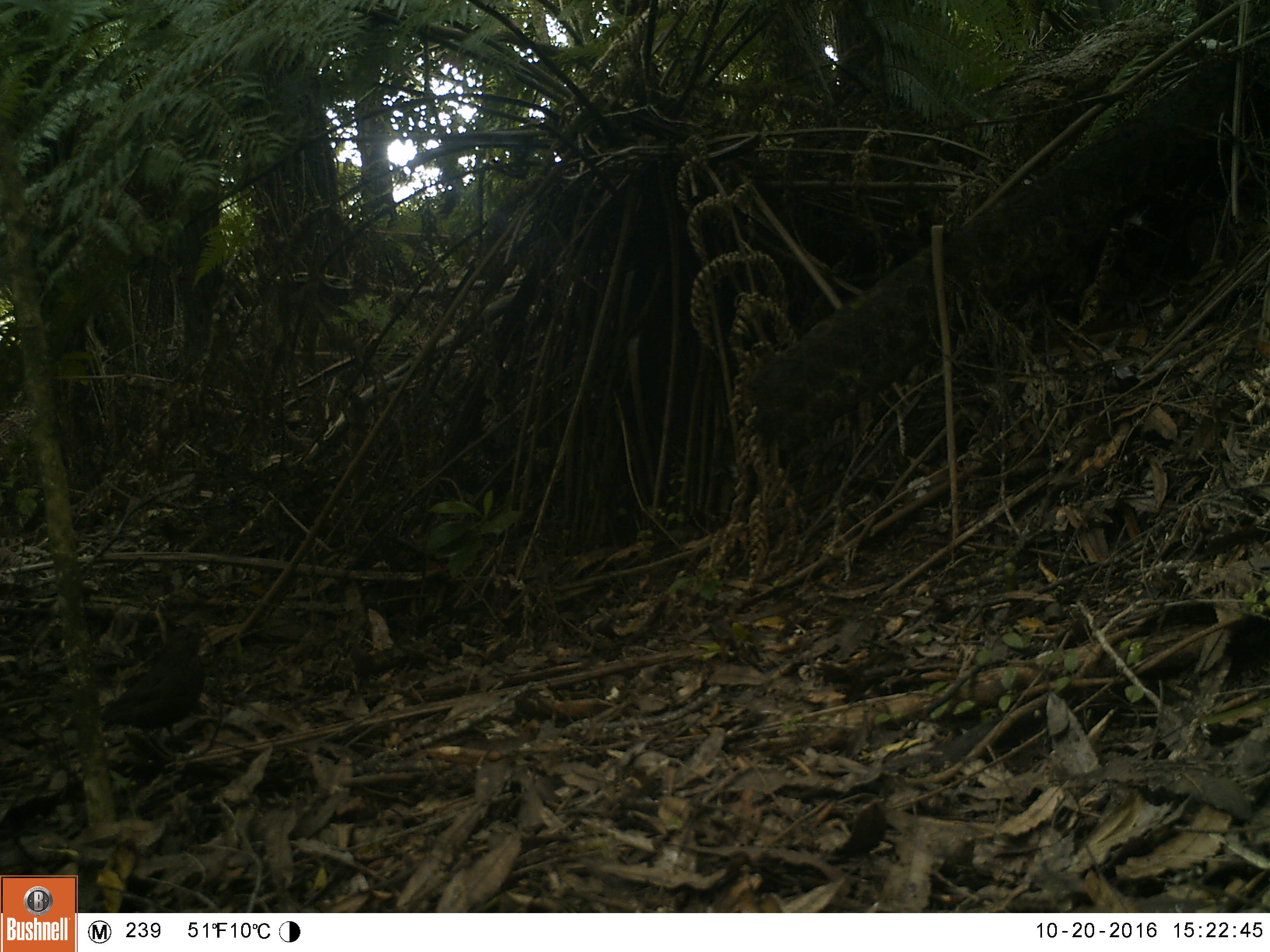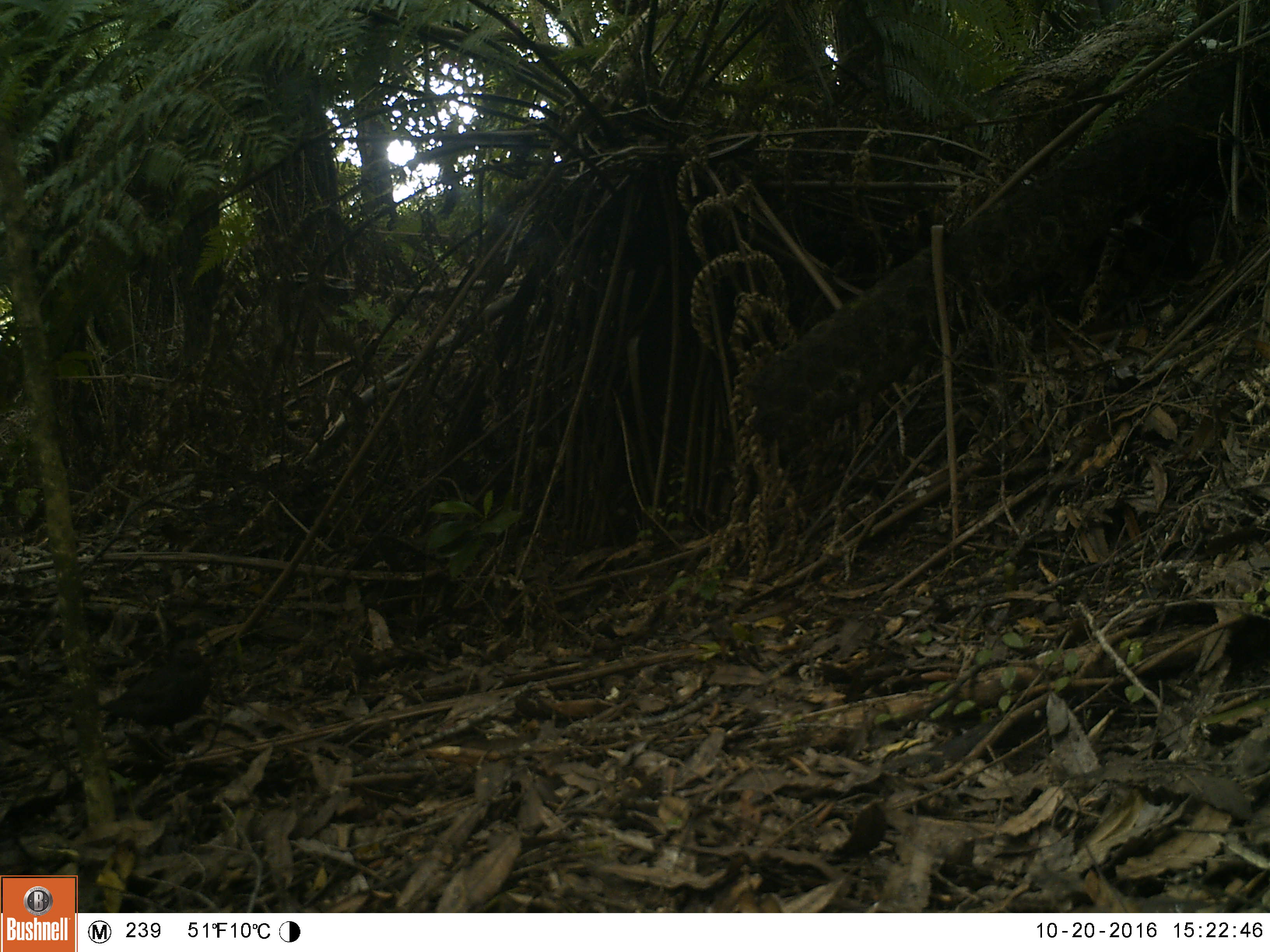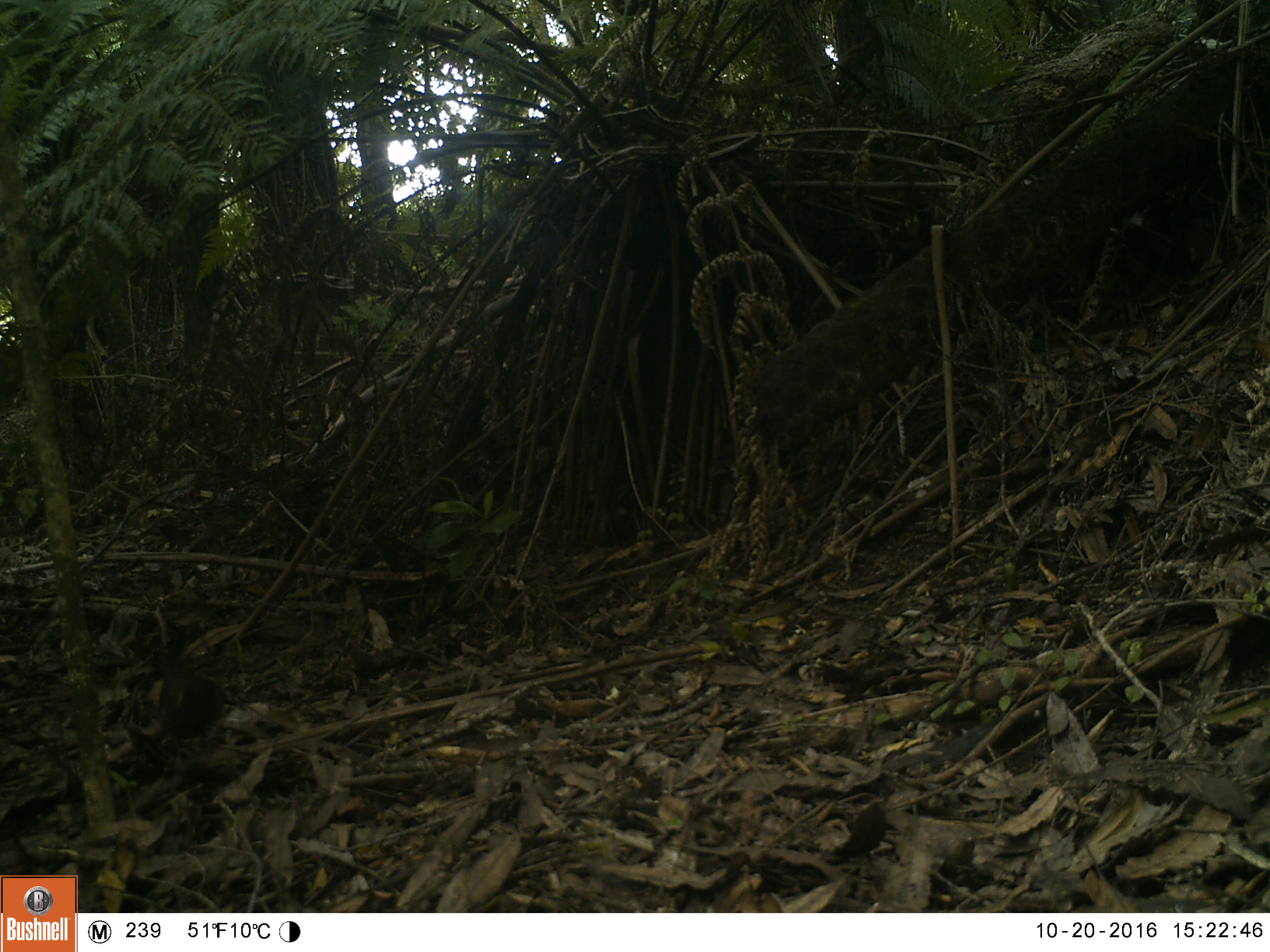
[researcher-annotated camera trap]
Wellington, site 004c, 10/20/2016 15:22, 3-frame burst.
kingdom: Animalia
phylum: Chordata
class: Aves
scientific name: Aves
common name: bird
Bird (Aves).